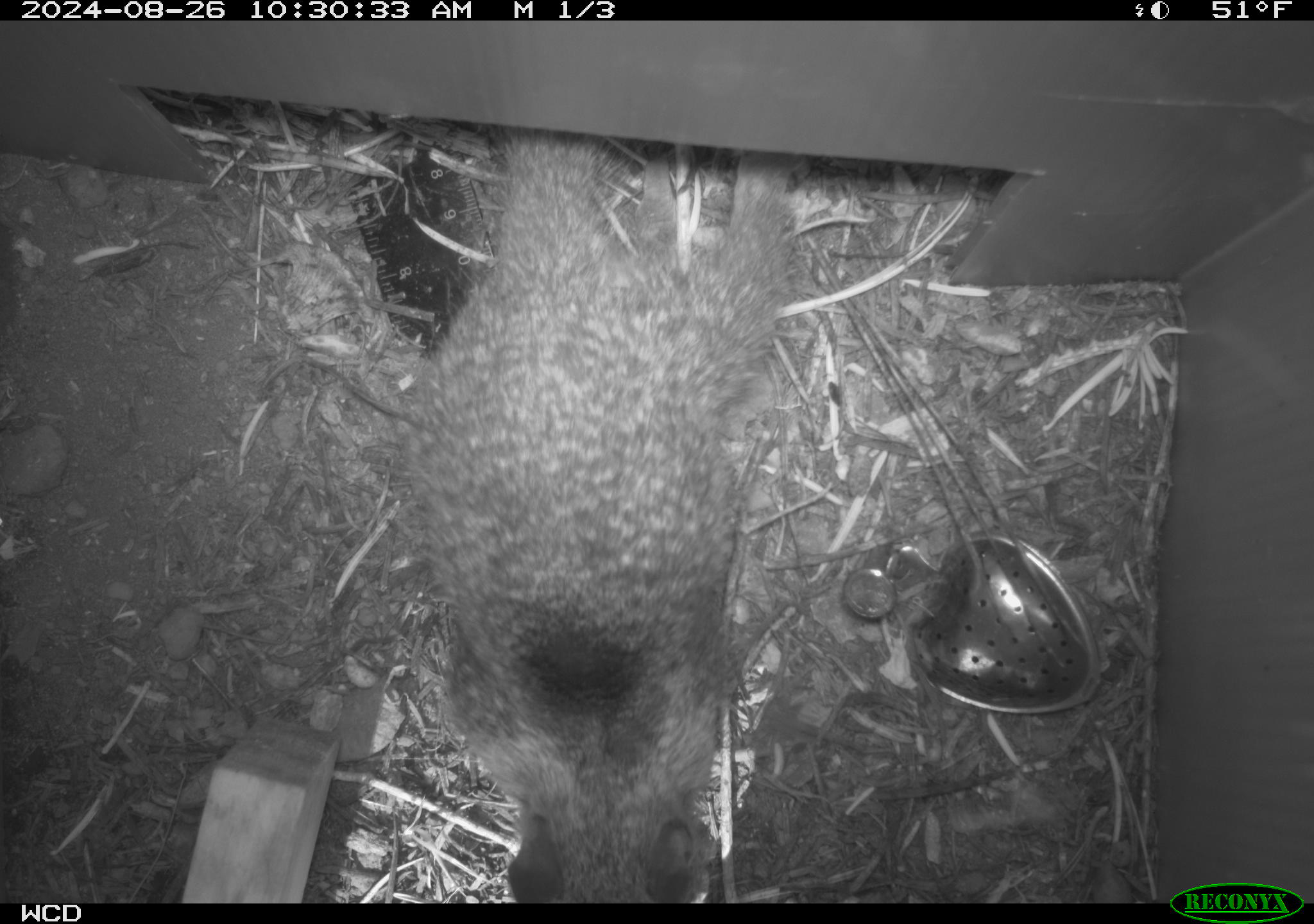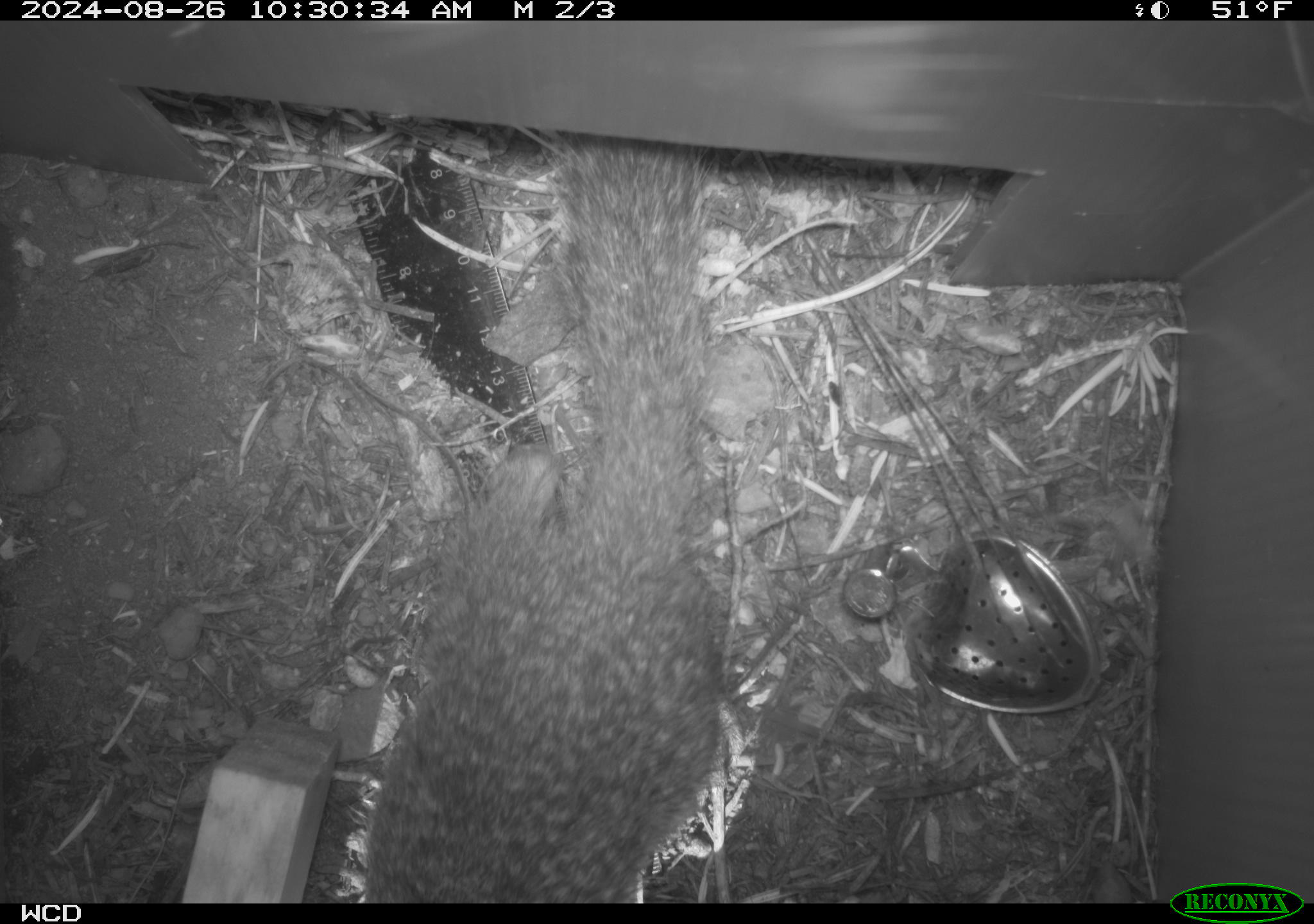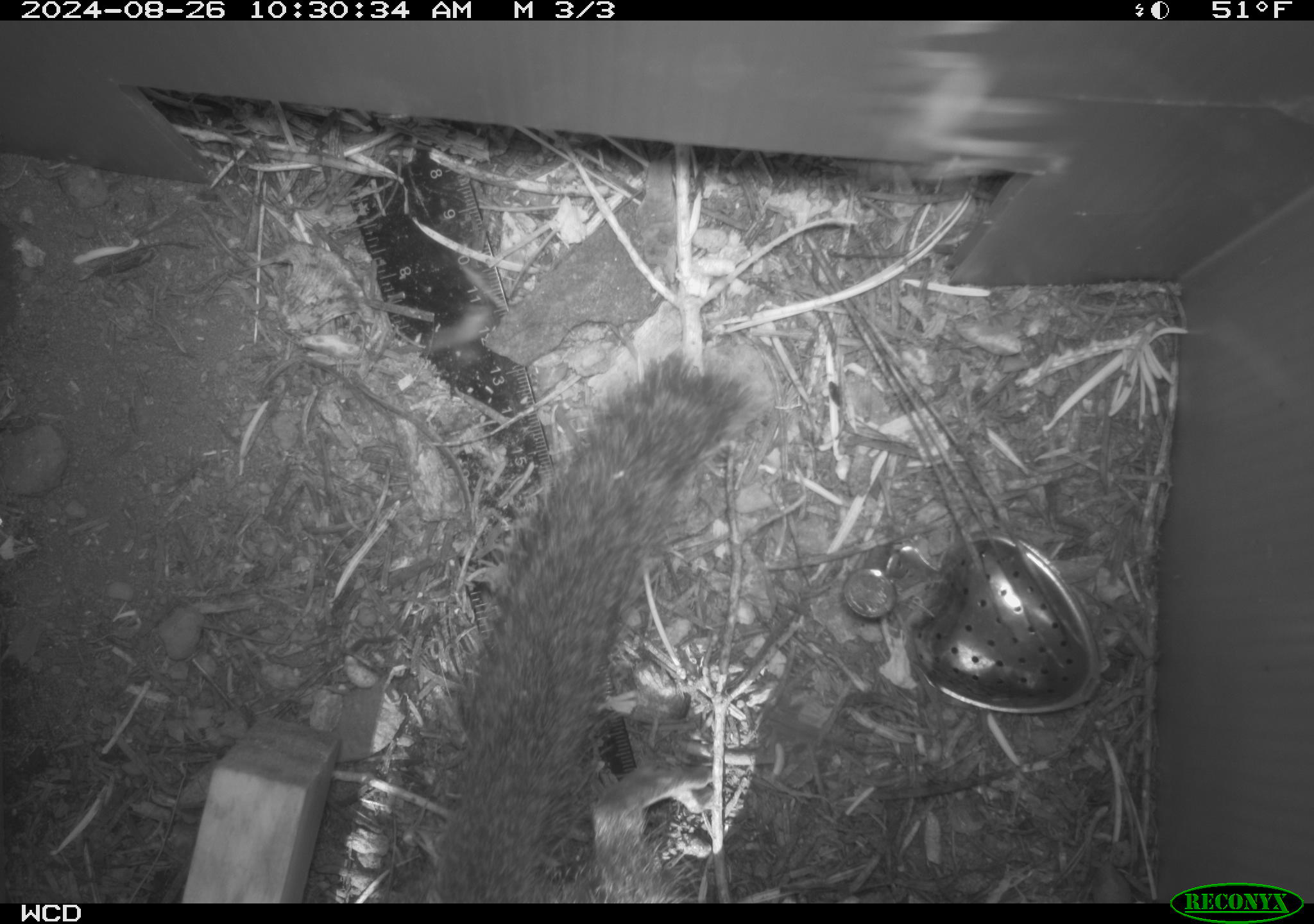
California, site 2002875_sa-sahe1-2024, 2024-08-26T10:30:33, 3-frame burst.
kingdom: Animalia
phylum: Chordata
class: Mammalia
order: Rodentia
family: Sciuridae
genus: Otospermophilus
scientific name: Otospermophilus beecheyi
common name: california ground squirrel